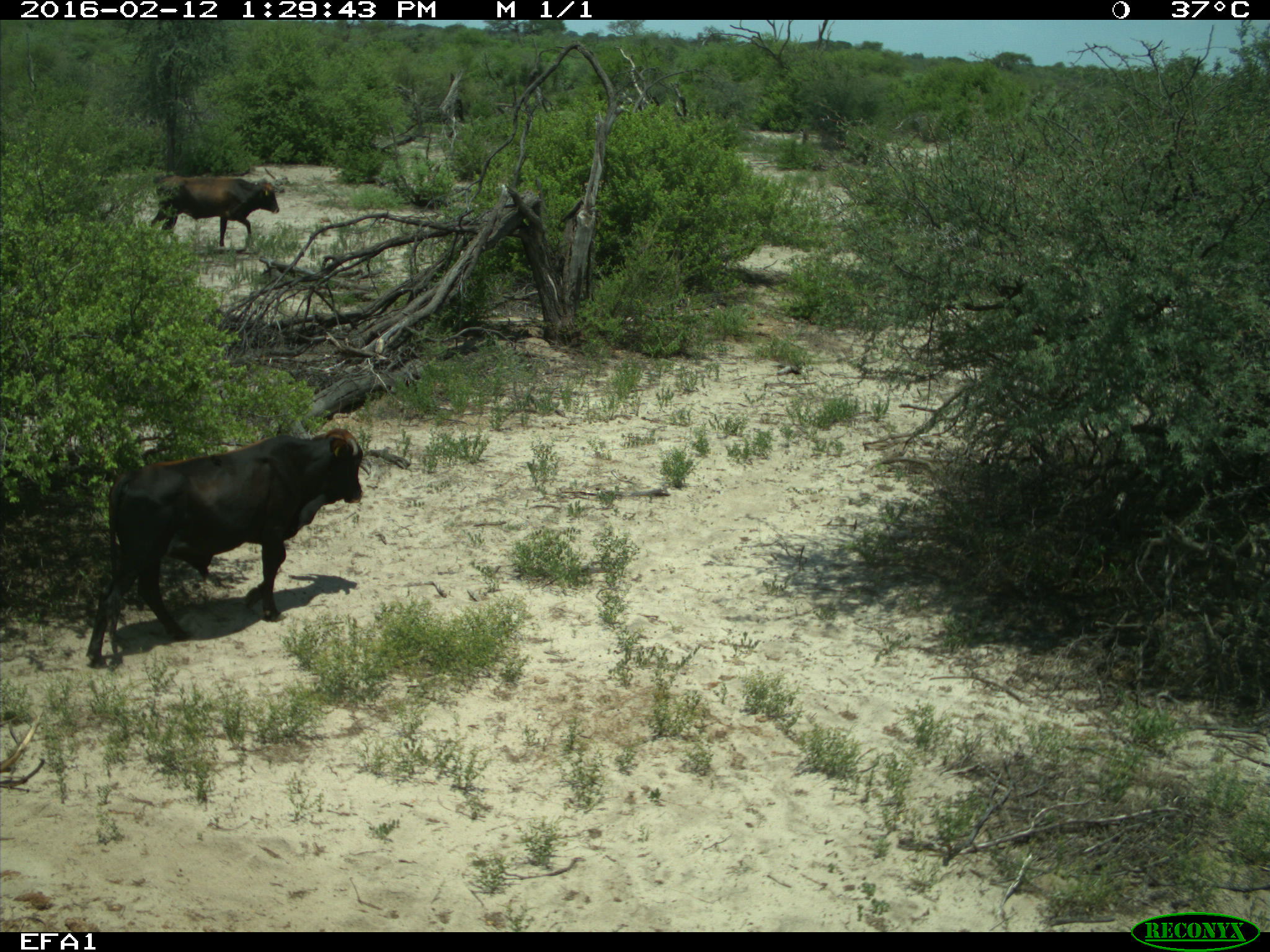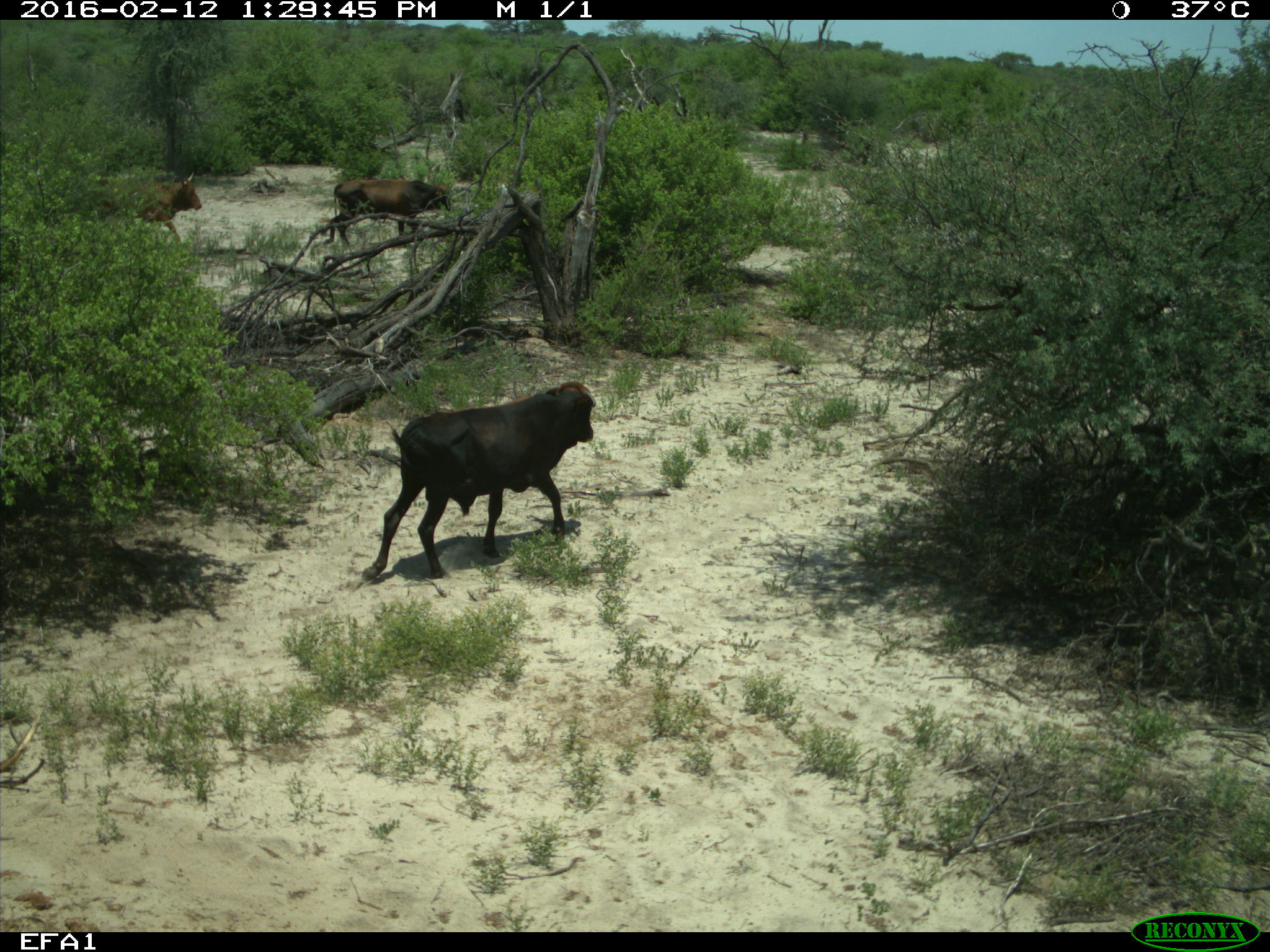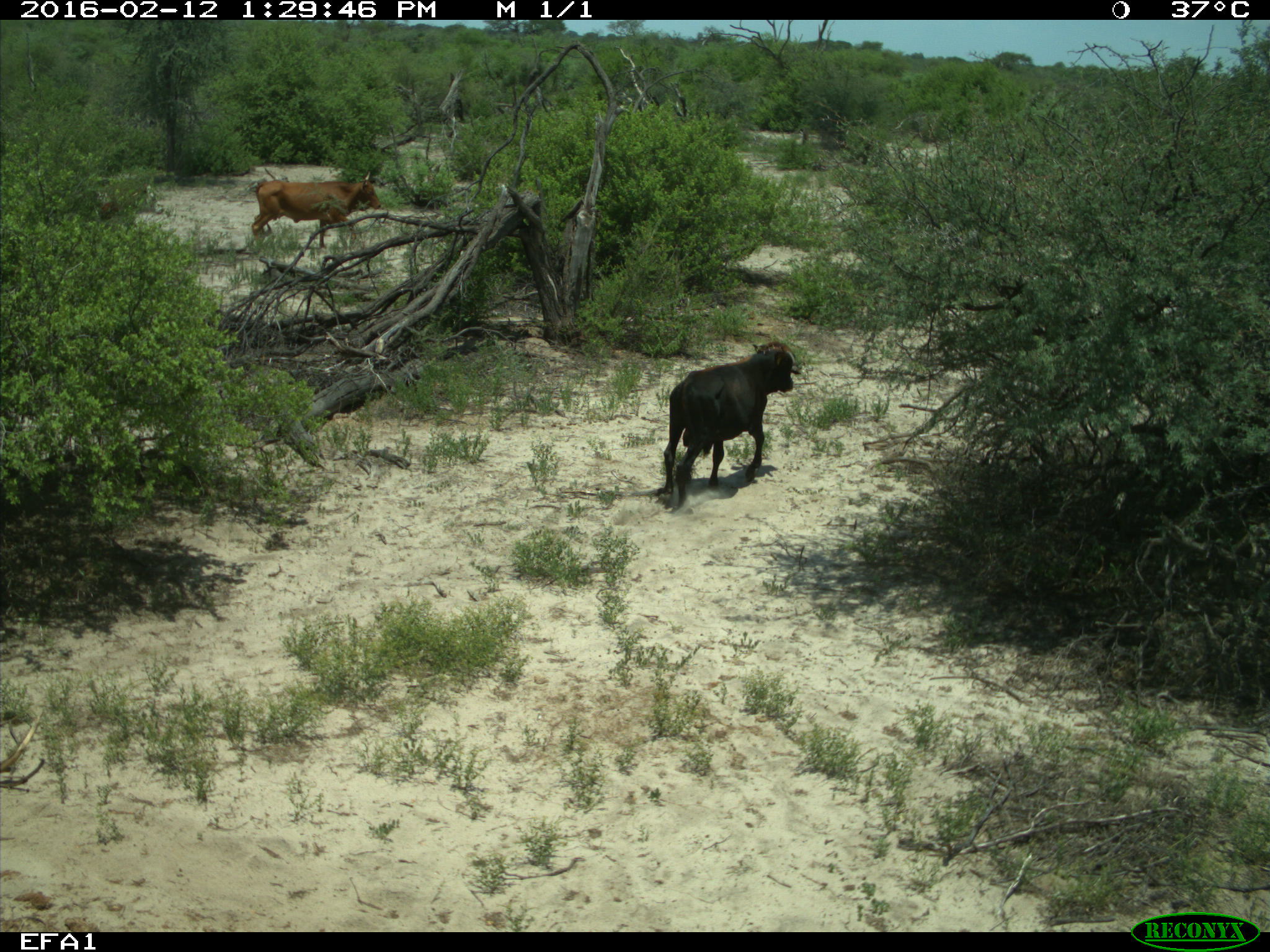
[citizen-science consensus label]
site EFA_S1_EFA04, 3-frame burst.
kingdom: Animalia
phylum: Chordata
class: Mammalia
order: Artiodactyla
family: Bovidae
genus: Bos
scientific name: Bos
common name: cattle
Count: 4.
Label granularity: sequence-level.